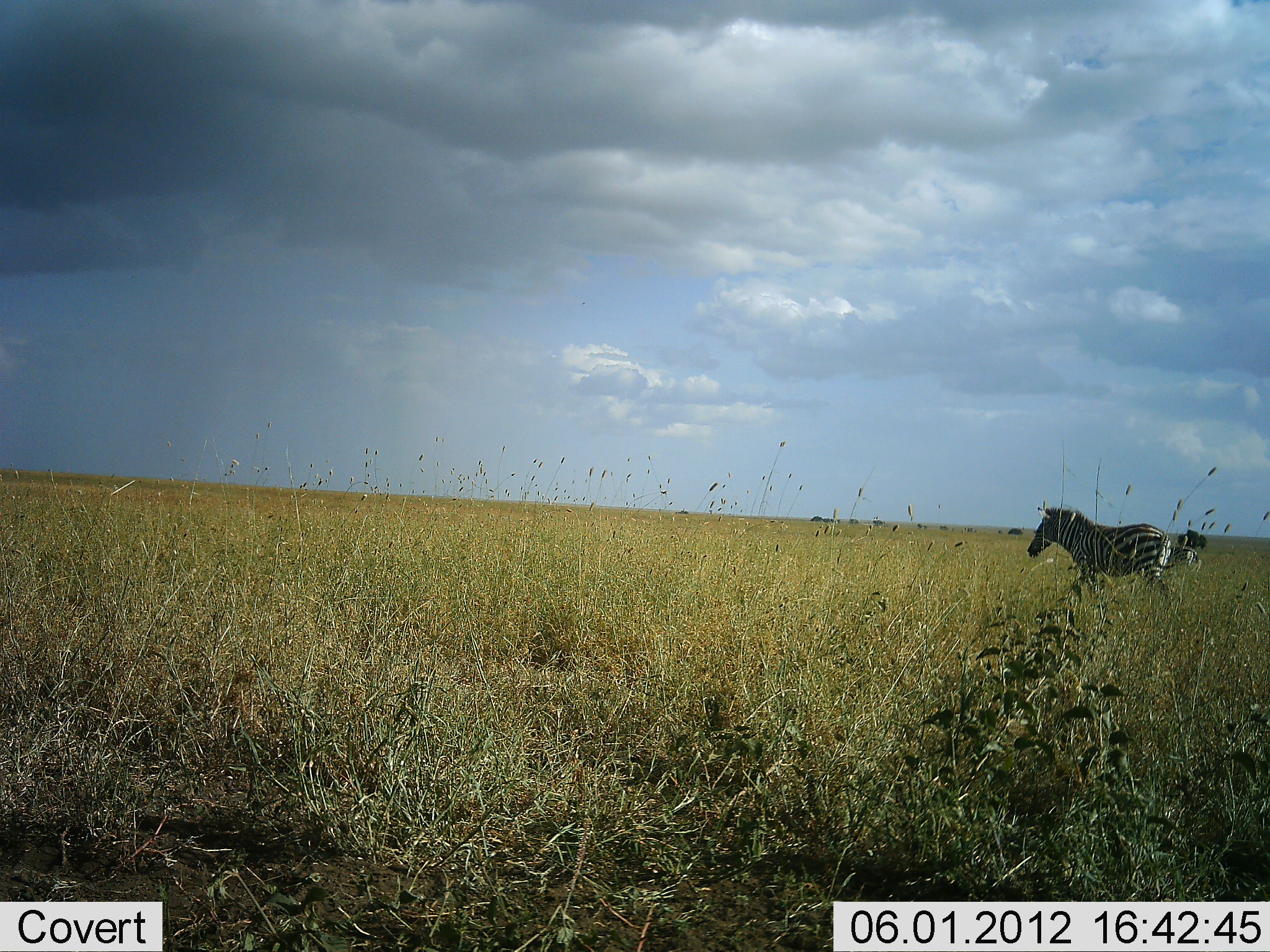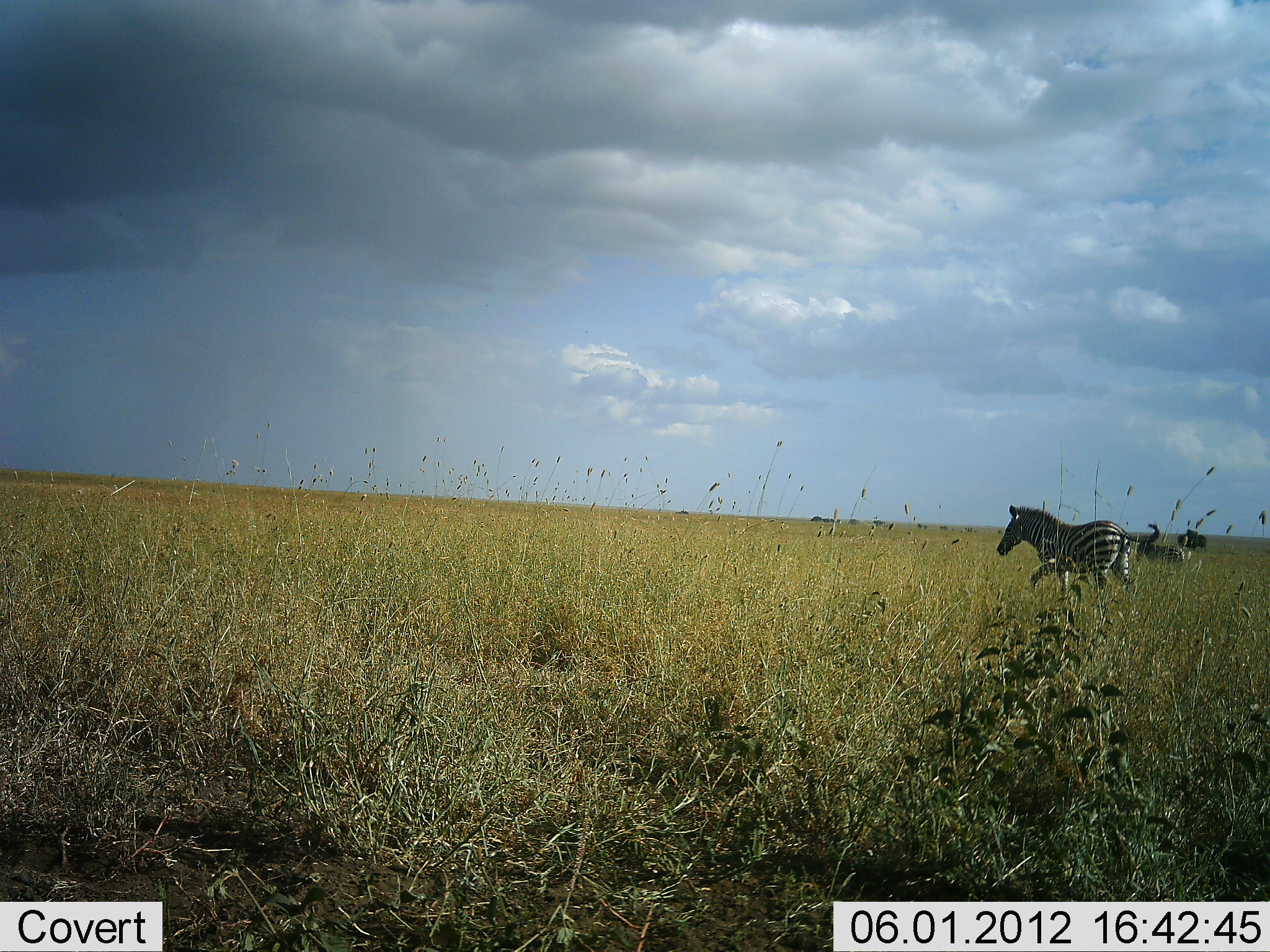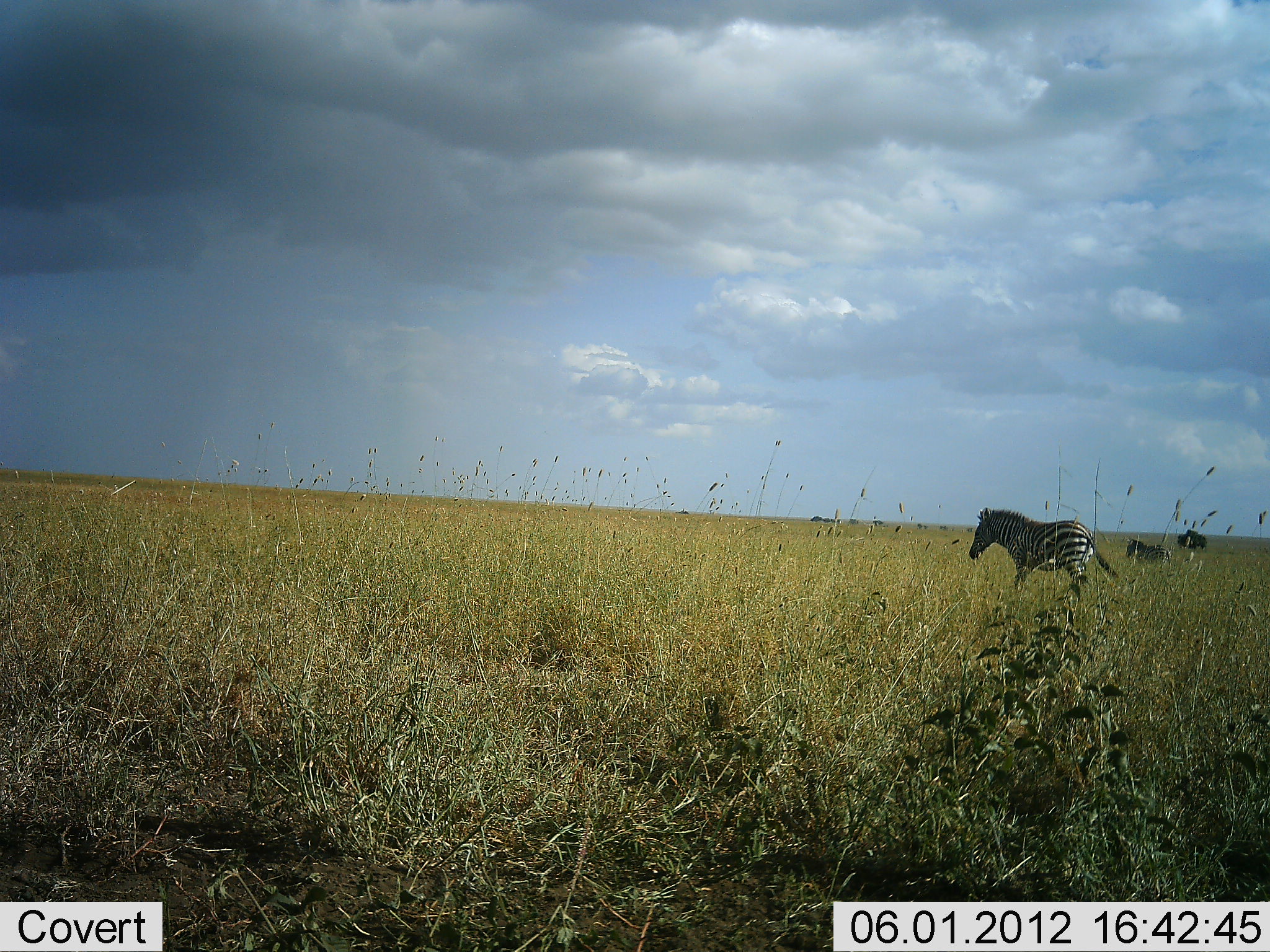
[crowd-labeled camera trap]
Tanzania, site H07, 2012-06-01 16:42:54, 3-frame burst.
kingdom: Animalia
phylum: Chordata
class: Mammalia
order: Perissodactyla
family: Equidae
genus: Equus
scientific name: Equus quagga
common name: plains zebra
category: zebra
Zebra (plains zebra) (Equus quagga), count 2. Behavior (volunteer vote fractions): standing 0%, resting 0%, moving 100%, interacting 0%. Young present (vote fraction): 9%. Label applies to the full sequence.